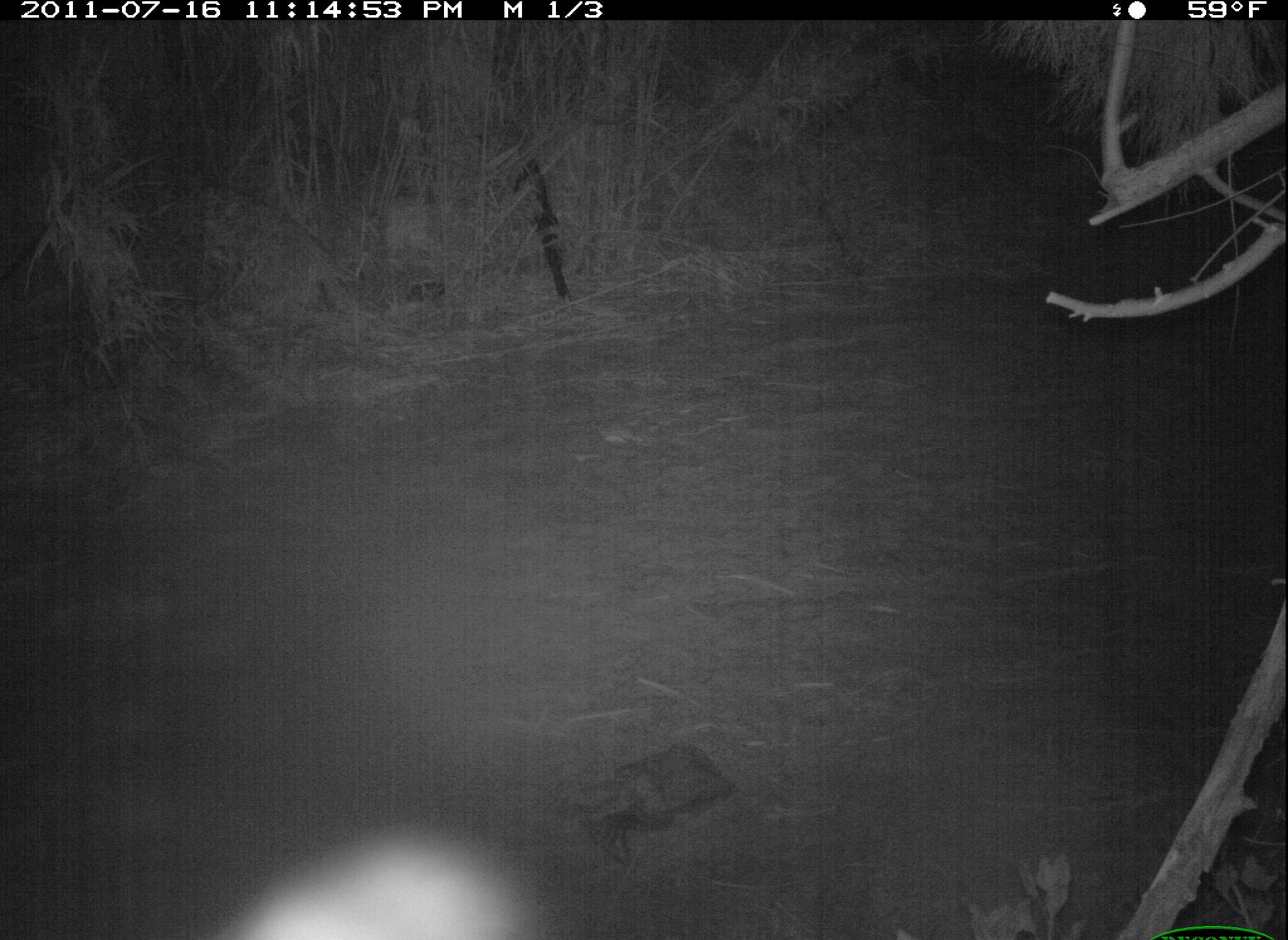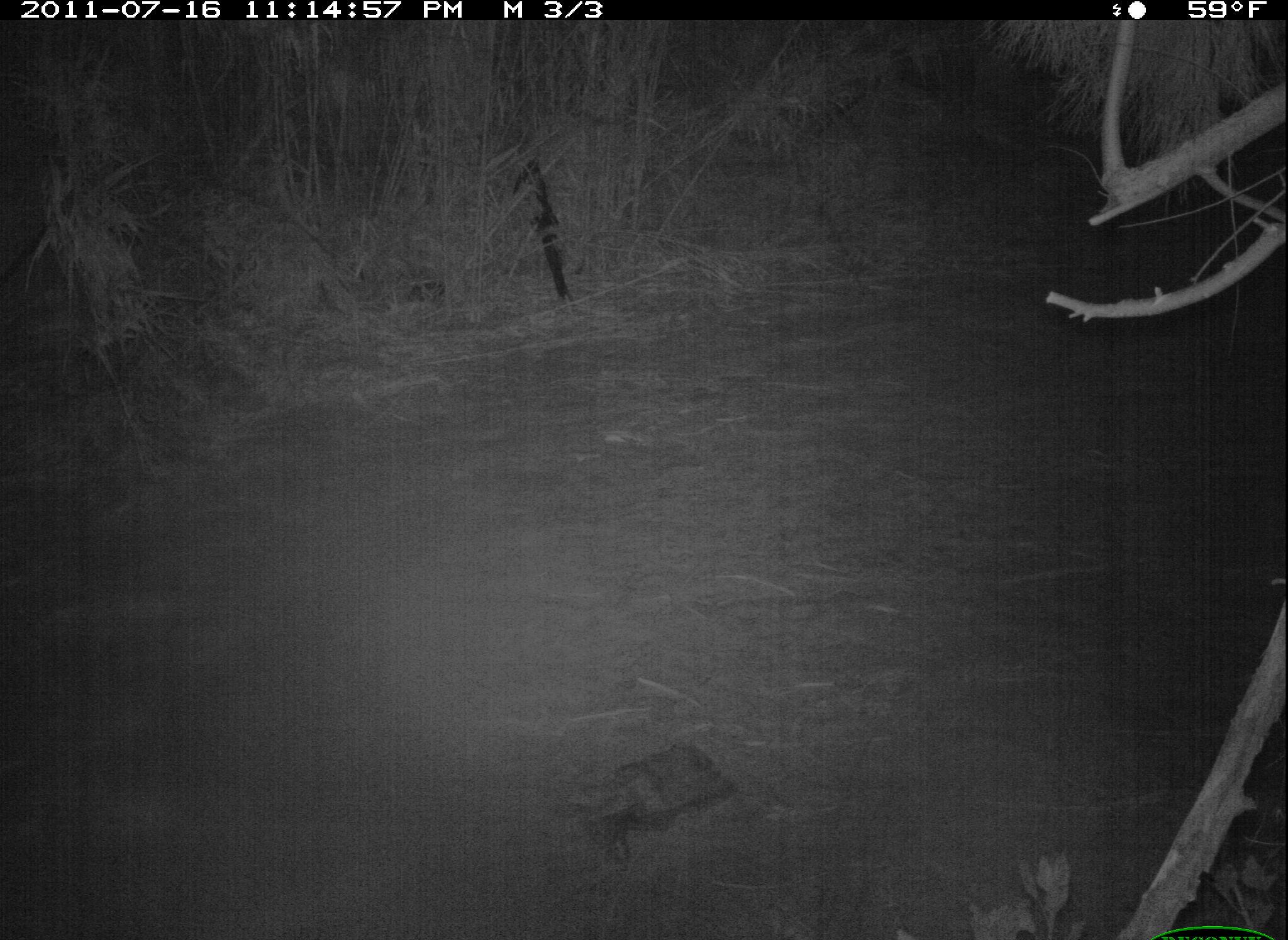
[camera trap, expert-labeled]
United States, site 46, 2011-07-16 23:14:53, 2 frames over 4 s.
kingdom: Animalia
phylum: Chordata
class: Mammalia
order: Carnivora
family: Procyonidae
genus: Procyon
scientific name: Procyon lotor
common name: raccoon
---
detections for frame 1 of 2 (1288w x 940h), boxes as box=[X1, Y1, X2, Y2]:
raccoon: box=[156, 765, 586, 934]